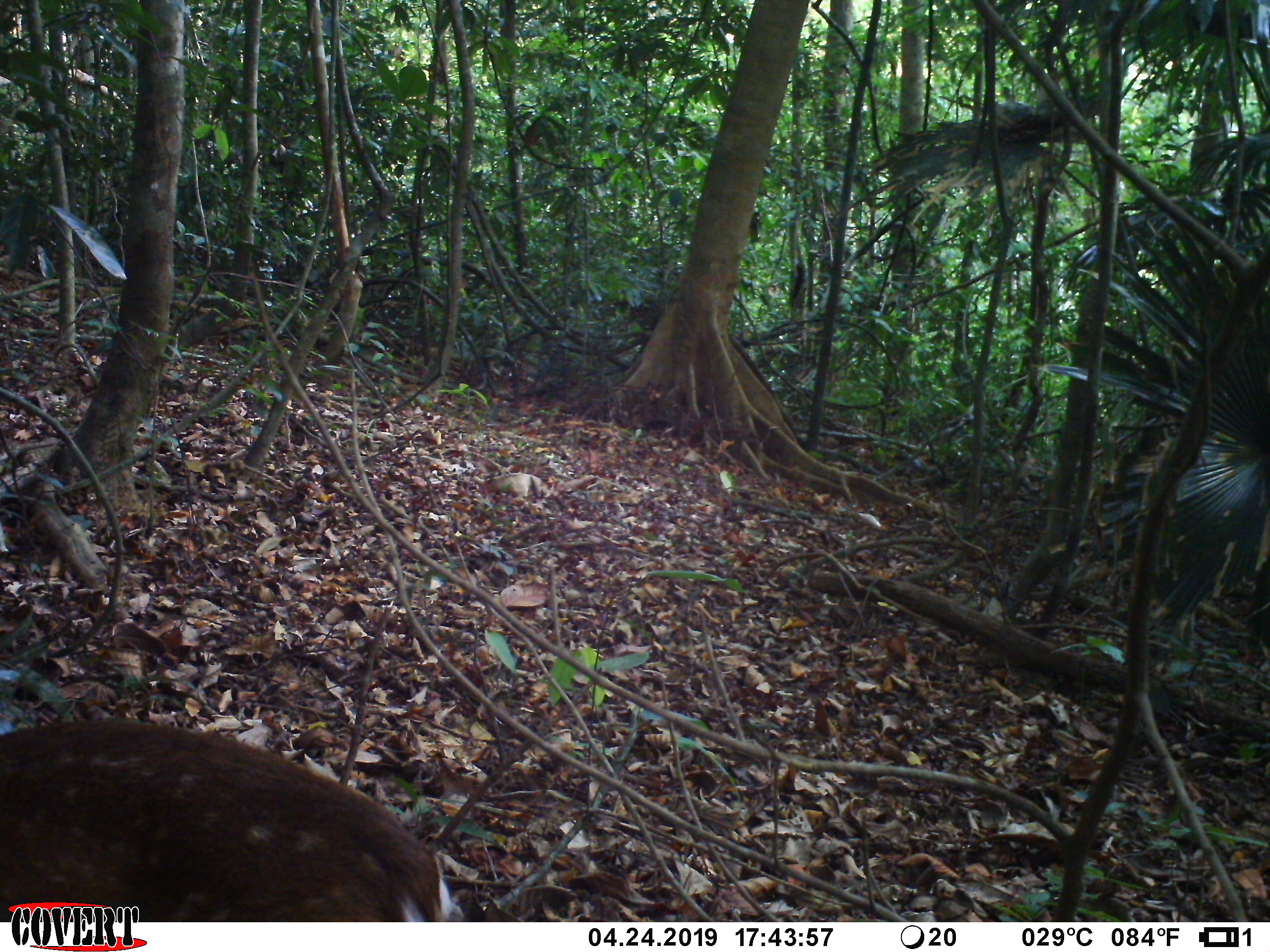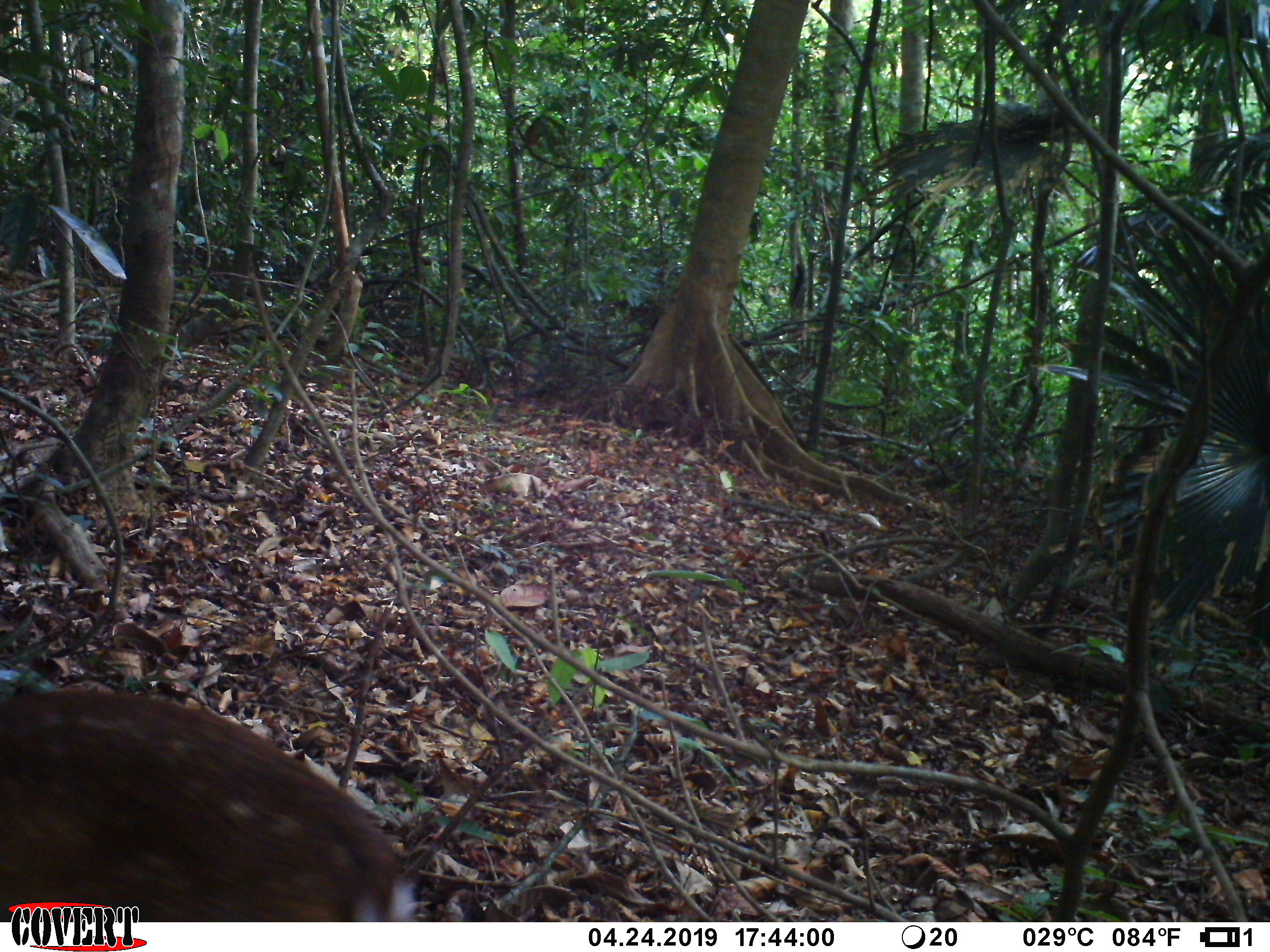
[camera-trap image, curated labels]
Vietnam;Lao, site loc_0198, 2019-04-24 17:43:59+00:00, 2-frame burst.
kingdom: Animalia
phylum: Chordata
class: Mammalia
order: Artiodactyla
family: Cervidae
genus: Muntiacus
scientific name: Muntiacus vuquangensis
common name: large-antlered muntjac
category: large antlered muntjac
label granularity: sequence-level